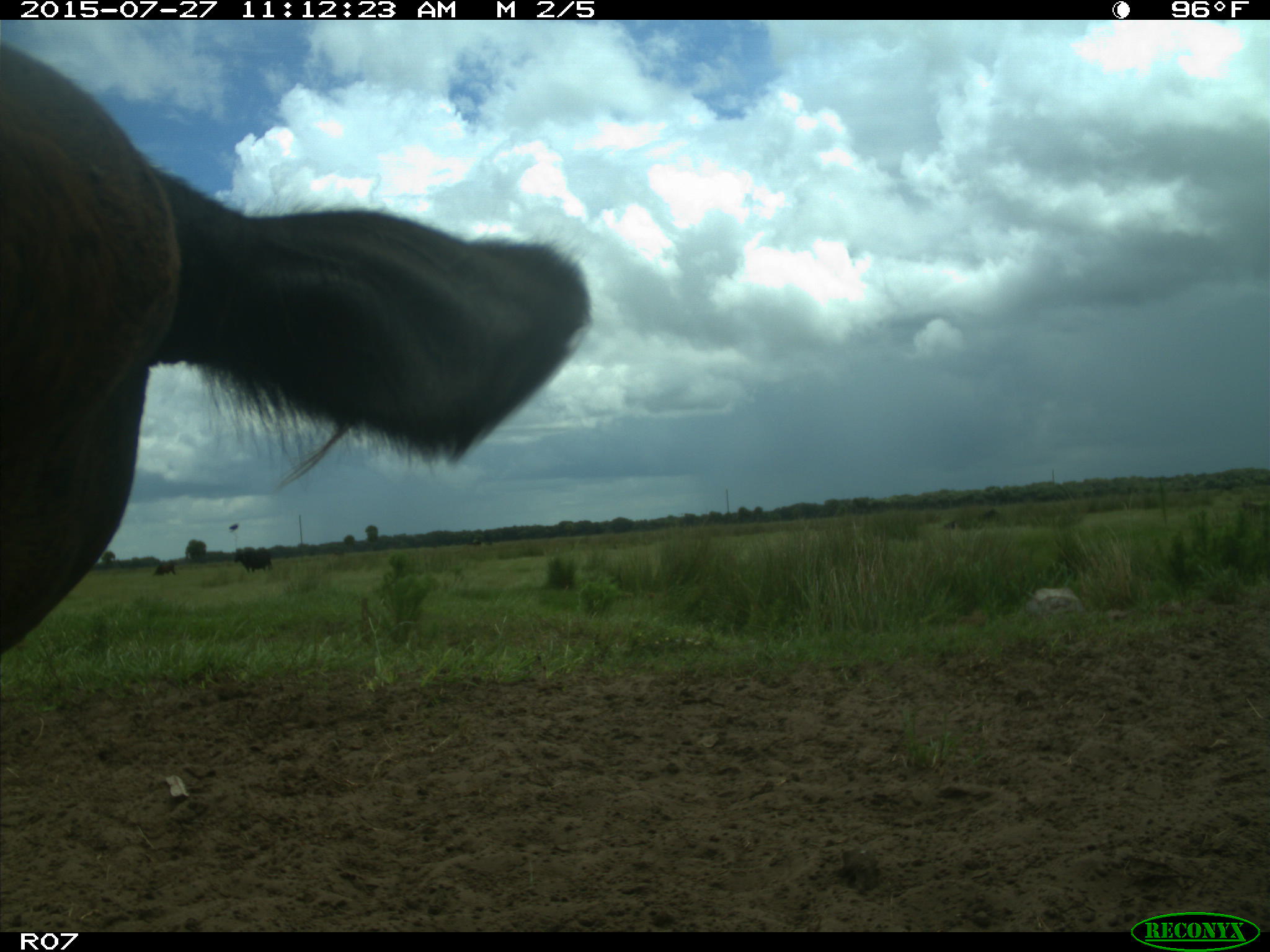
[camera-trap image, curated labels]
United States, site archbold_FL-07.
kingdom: Animalia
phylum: Chordata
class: Mammalia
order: Artiodactyla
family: Bovidae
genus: Bos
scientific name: Bos taurus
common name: domestic cow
Bos taurus (domestic cow).